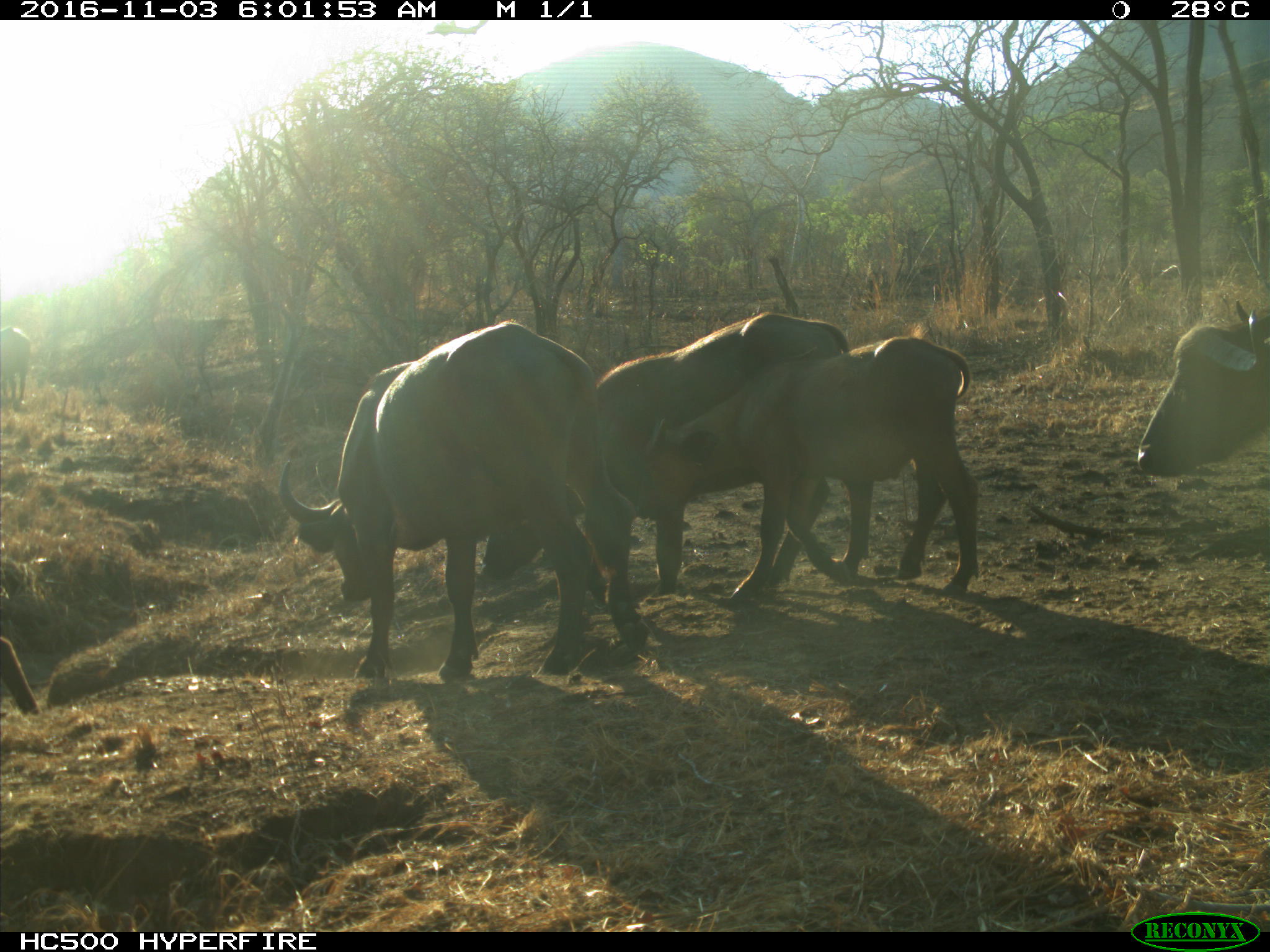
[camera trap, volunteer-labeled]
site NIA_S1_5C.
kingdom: Animalia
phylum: Chordata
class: Mammalia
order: Artiodactyla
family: Bovidae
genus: Syncerus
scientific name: Syncerus caffer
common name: african buffalo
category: buffalo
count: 4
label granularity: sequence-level